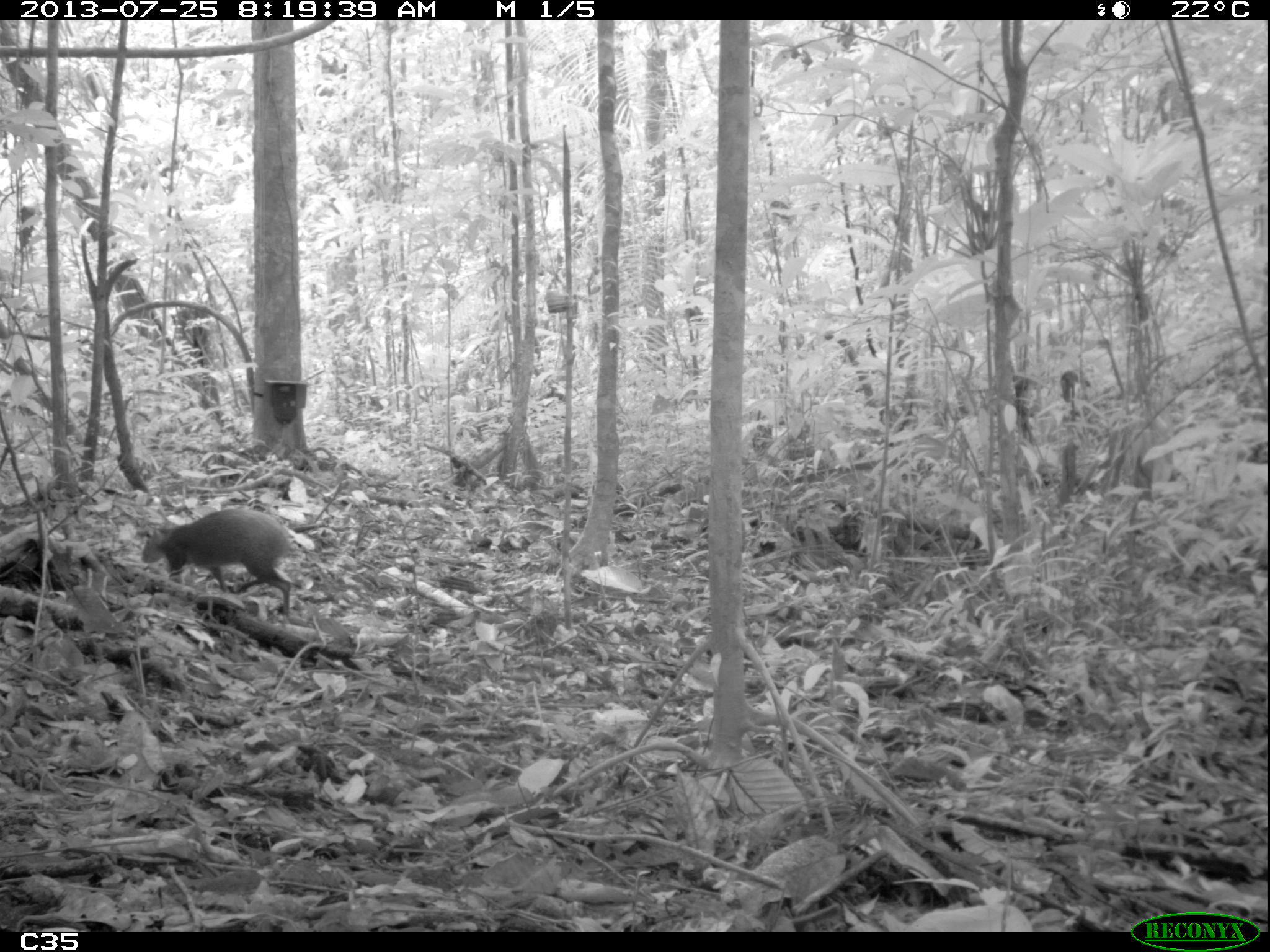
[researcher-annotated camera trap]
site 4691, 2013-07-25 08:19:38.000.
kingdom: Animalia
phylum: Chordata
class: Mammalia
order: Rodentia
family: Dasyproctidae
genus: Dasyprocta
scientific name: Dasyprocta leporina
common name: red-rumped agouti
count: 1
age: adult